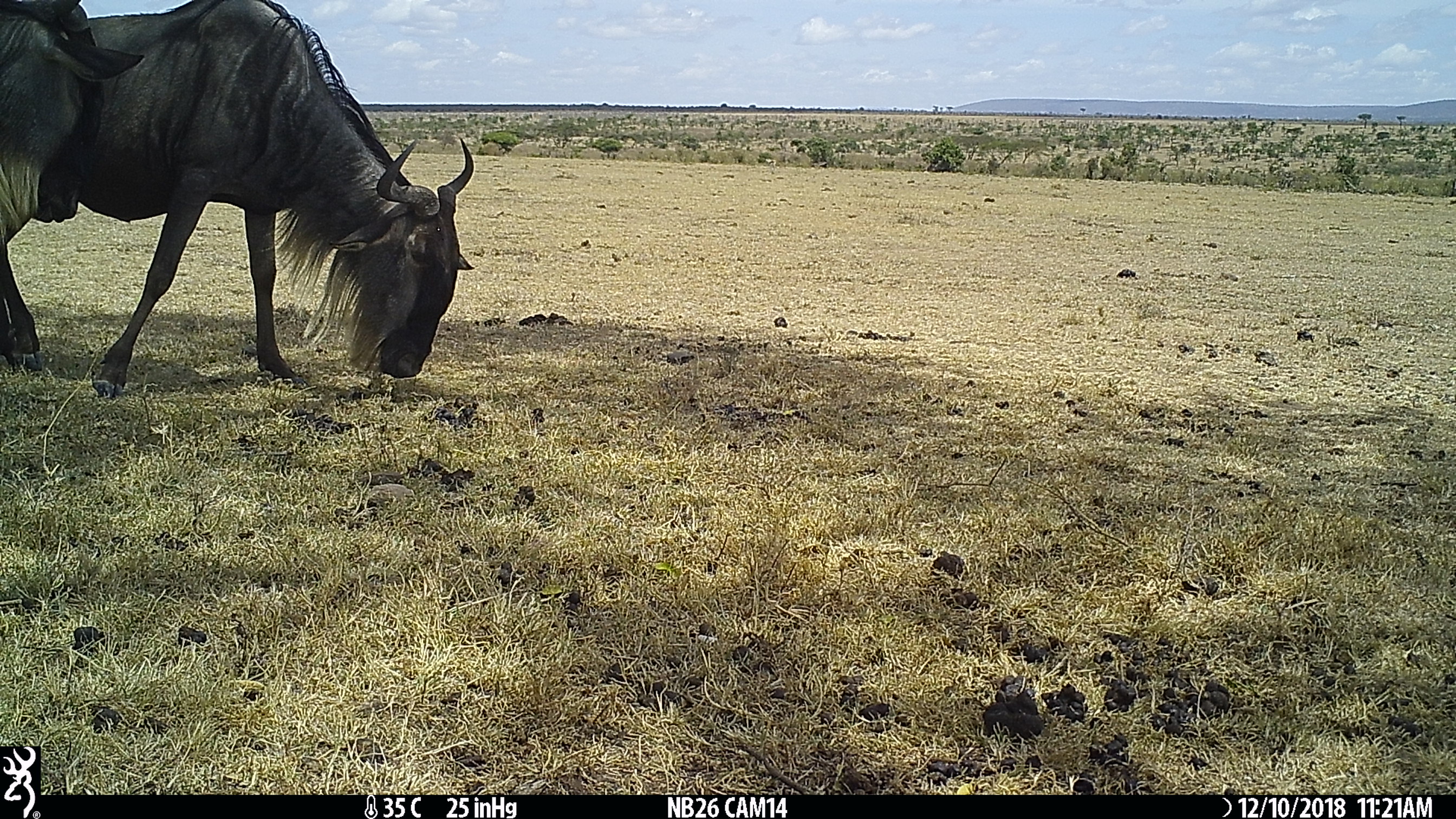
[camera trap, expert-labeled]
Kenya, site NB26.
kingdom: Animalia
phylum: Chordata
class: Mammalia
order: Artiodactyla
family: Bovidae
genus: Connochaetes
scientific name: Connochaetes taurinus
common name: blue wildebeest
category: wildebeest